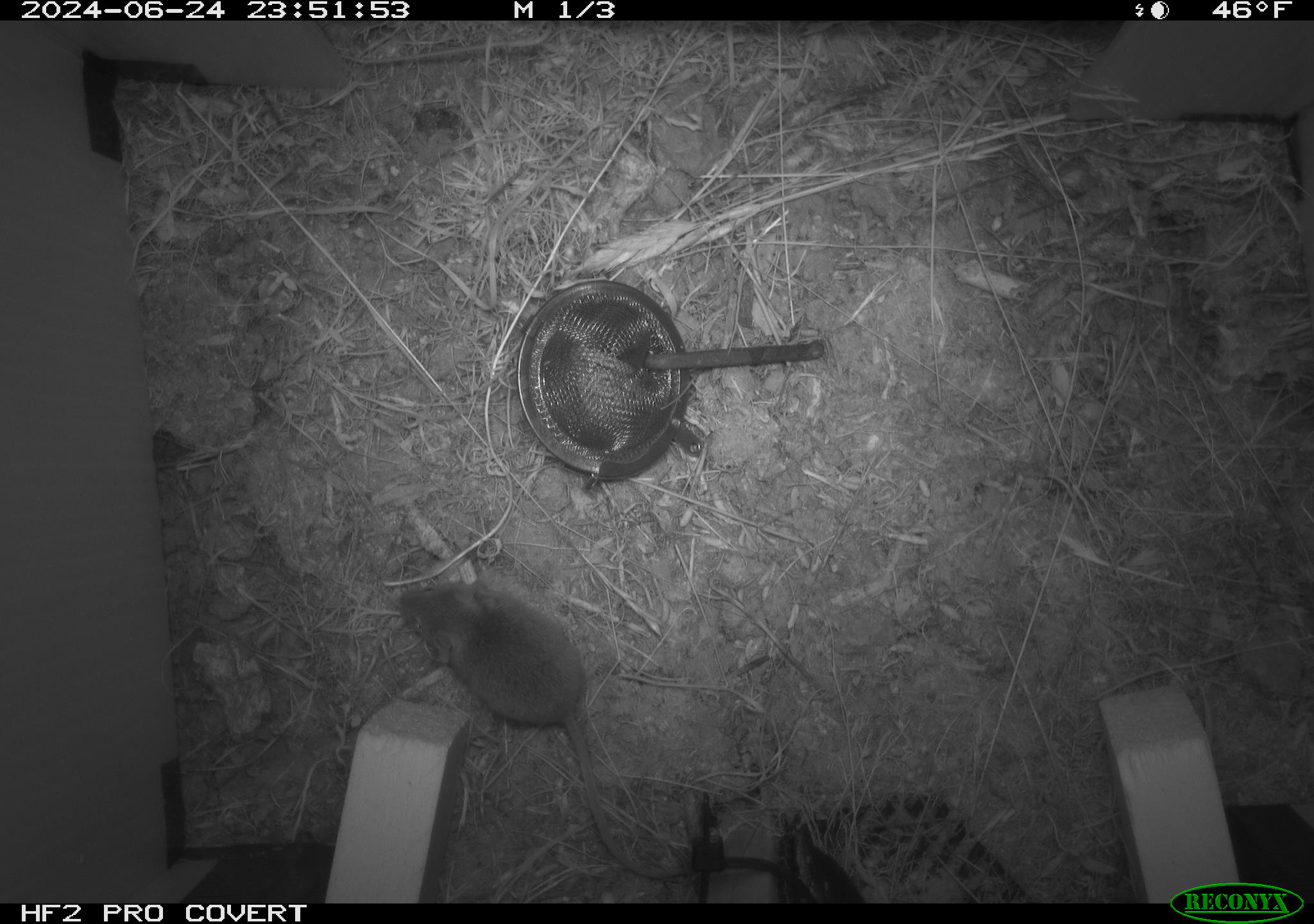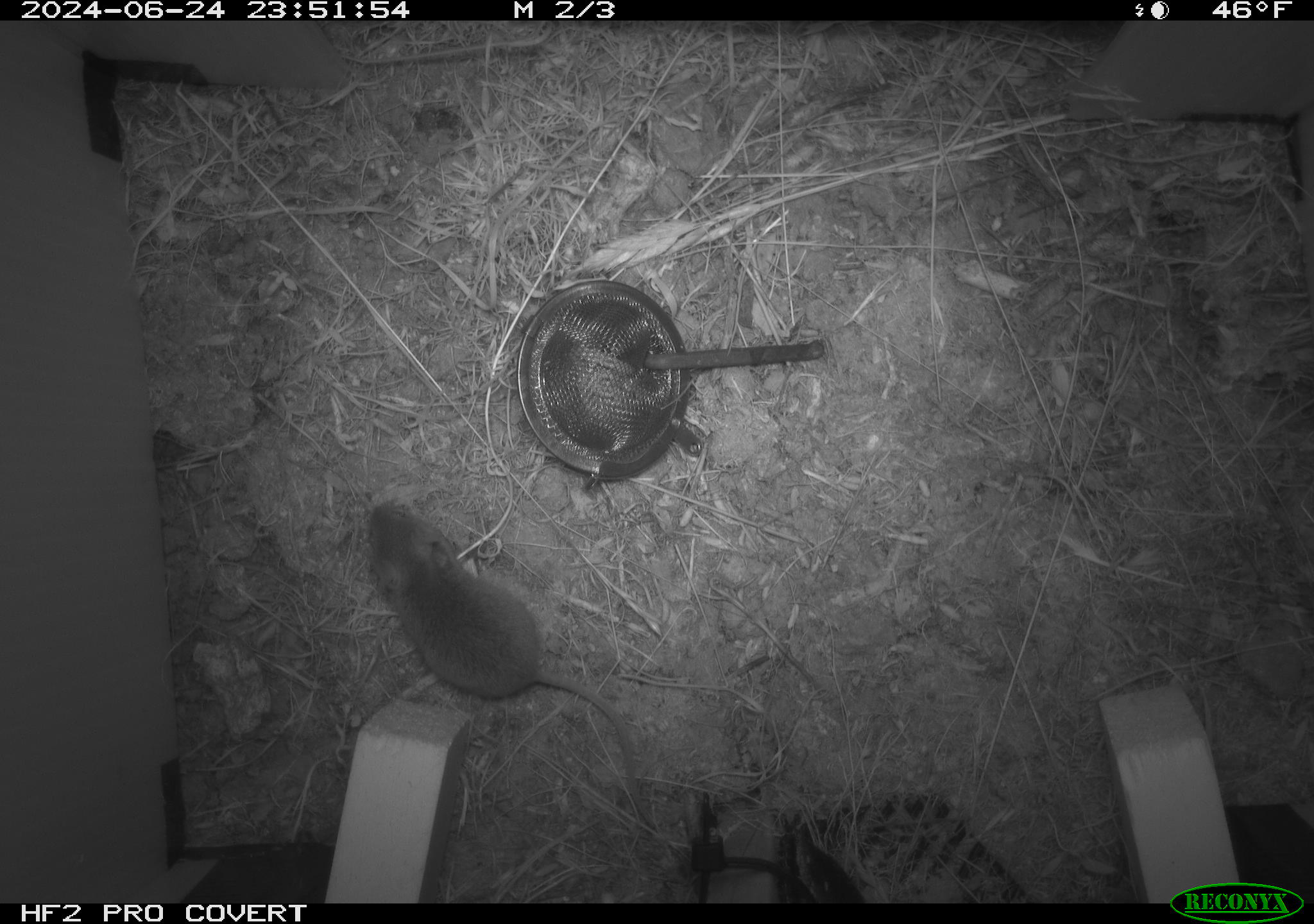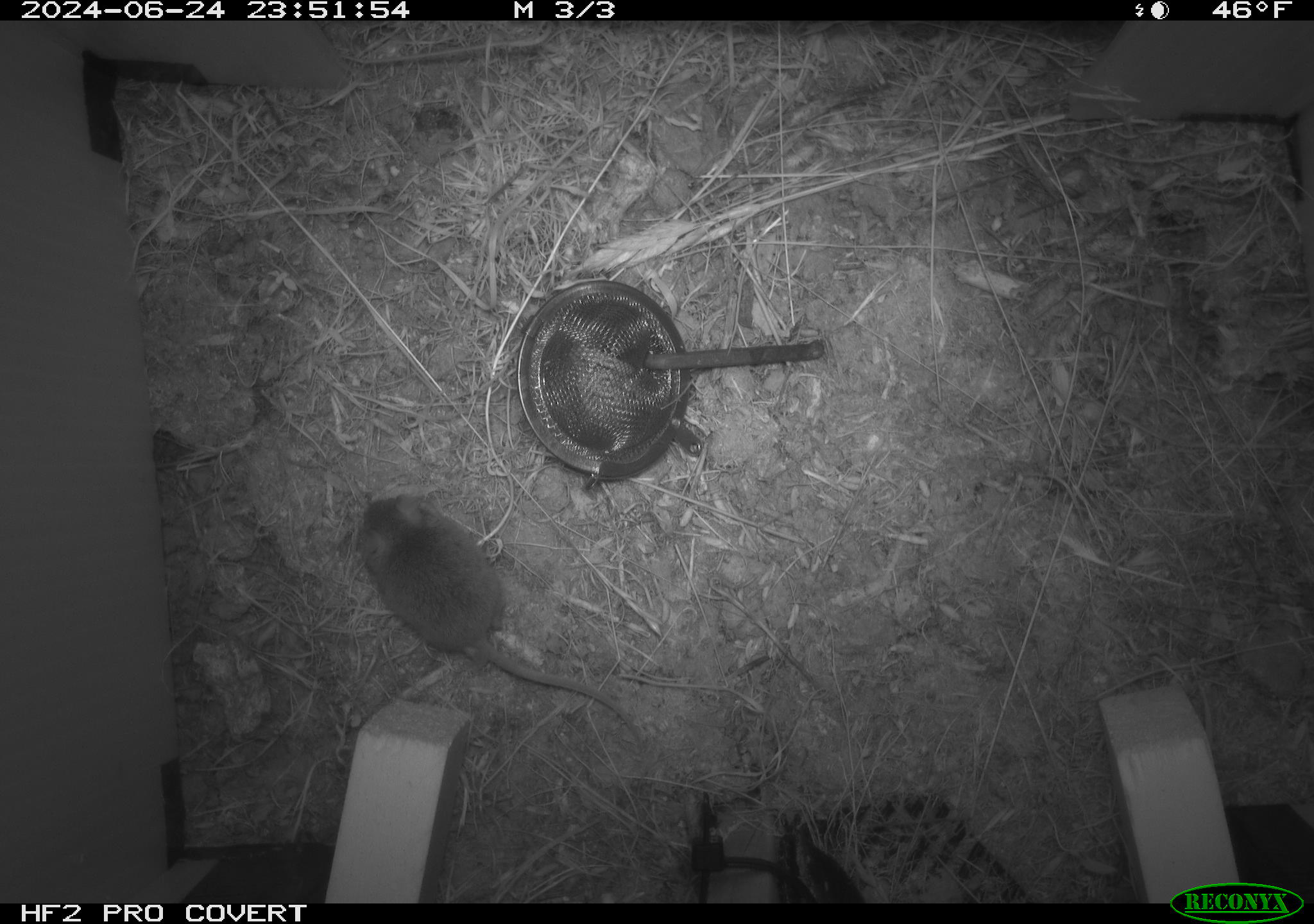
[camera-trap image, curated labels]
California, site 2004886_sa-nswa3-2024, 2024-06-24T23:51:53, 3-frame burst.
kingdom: Animalia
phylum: Chordata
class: Mammalia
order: Rodentia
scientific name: Rodentia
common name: rodent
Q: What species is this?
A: Rodent (Rodentia).